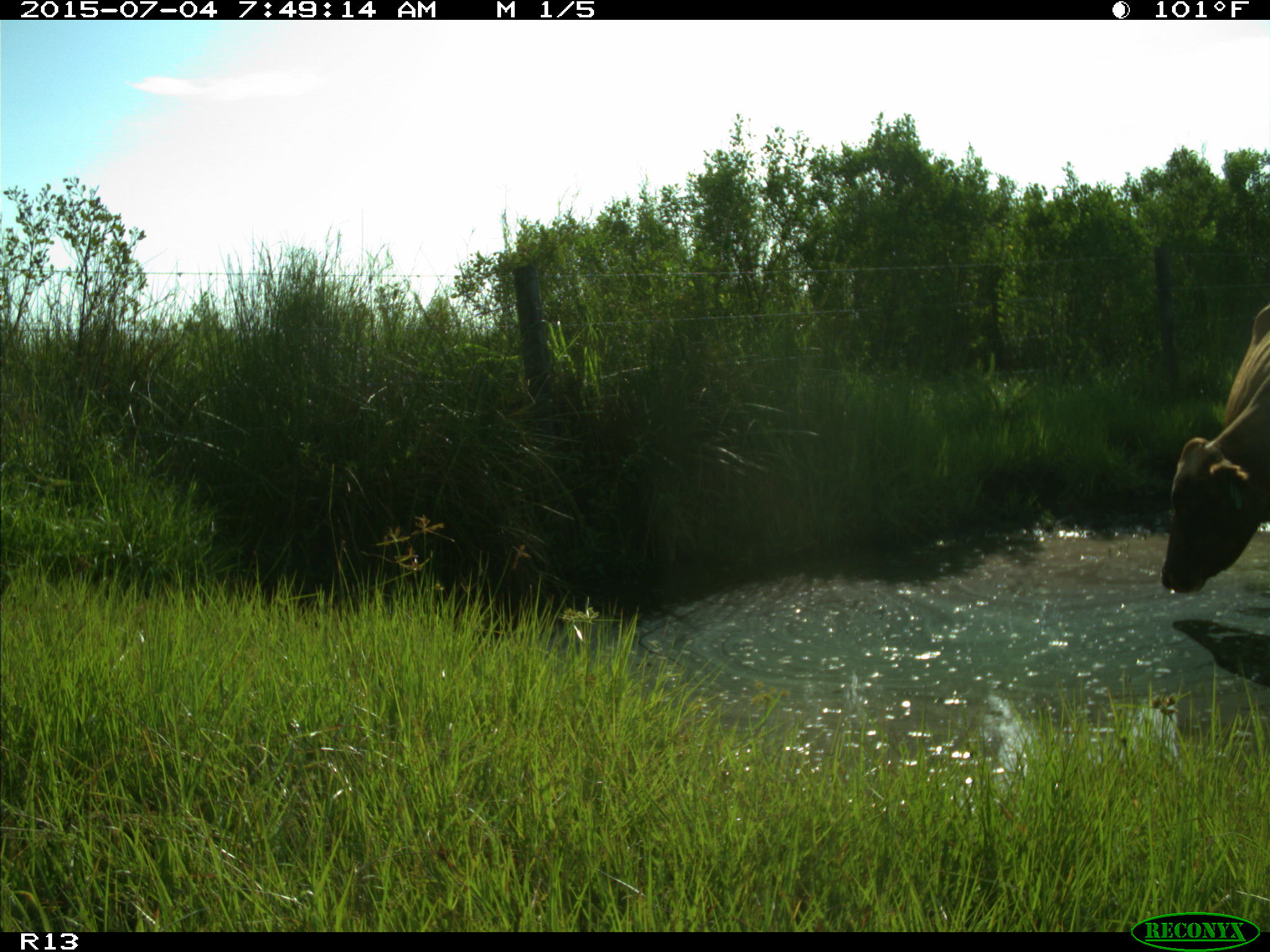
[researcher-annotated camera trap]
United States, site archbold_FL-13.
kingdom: Animalia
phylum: Chordata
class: Mammalia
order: Artiodactyla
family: Bovidae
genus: Bos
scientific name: Bos taurus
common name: domestic cow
Bos taurus (domestic cow).